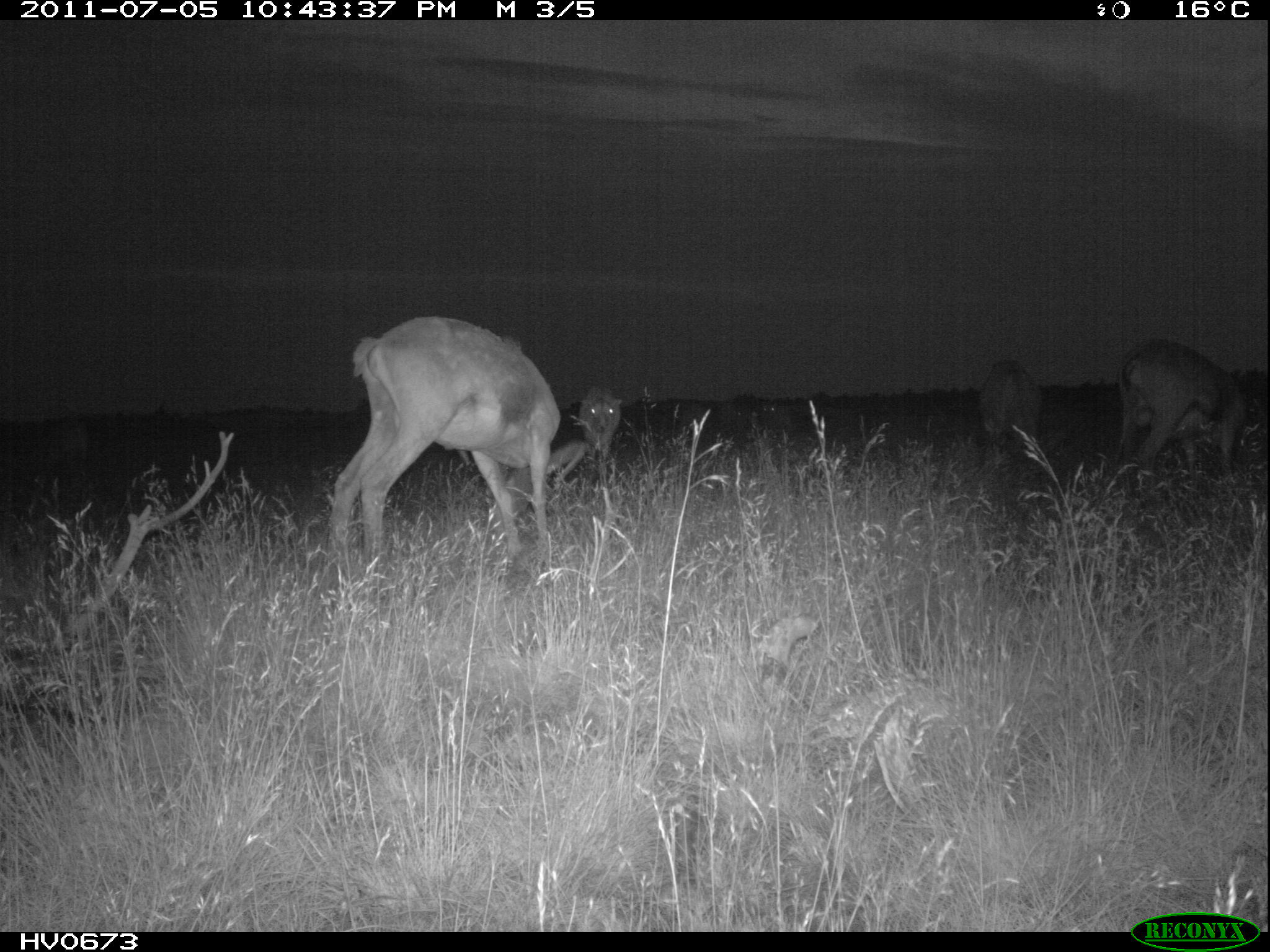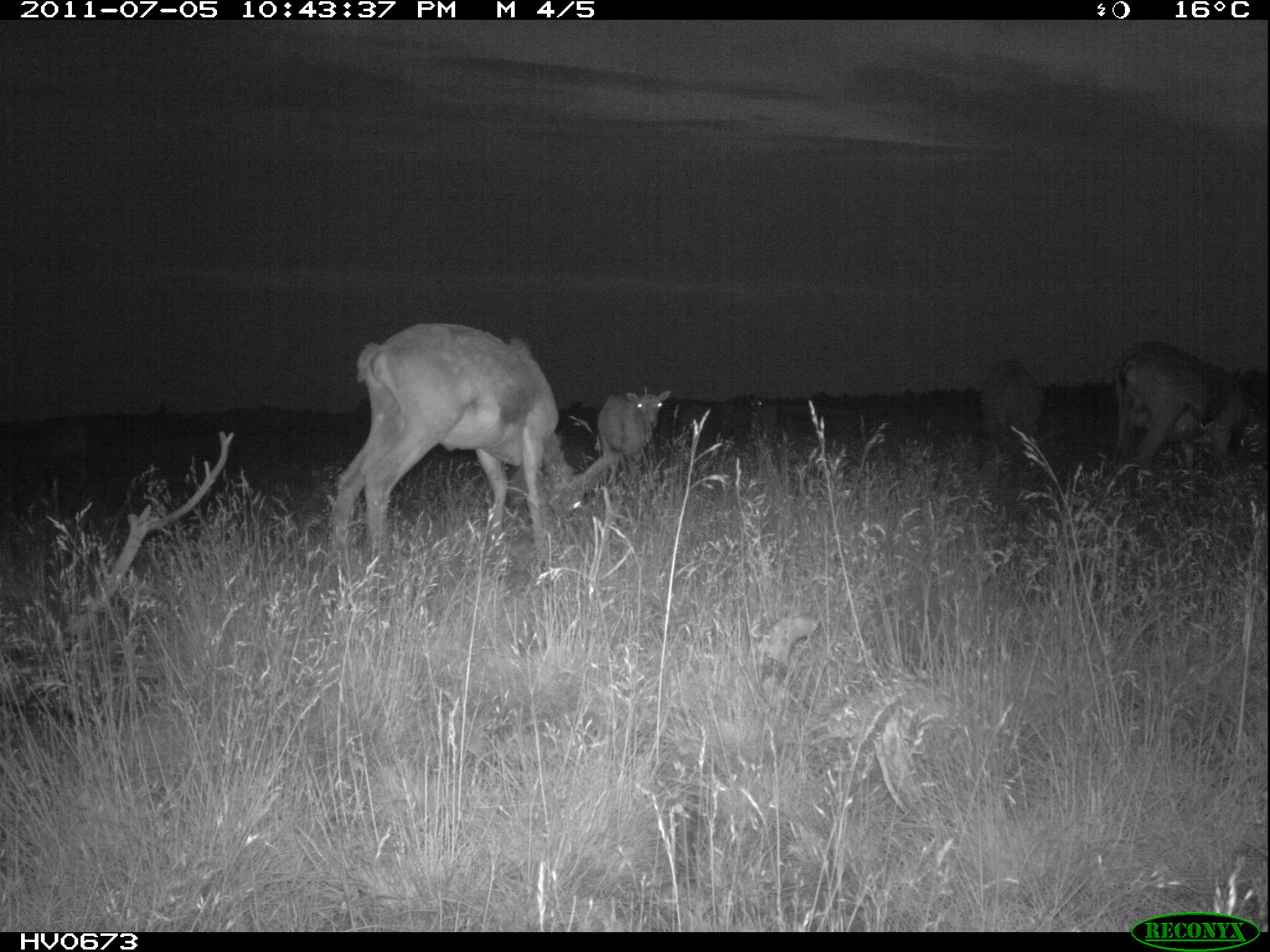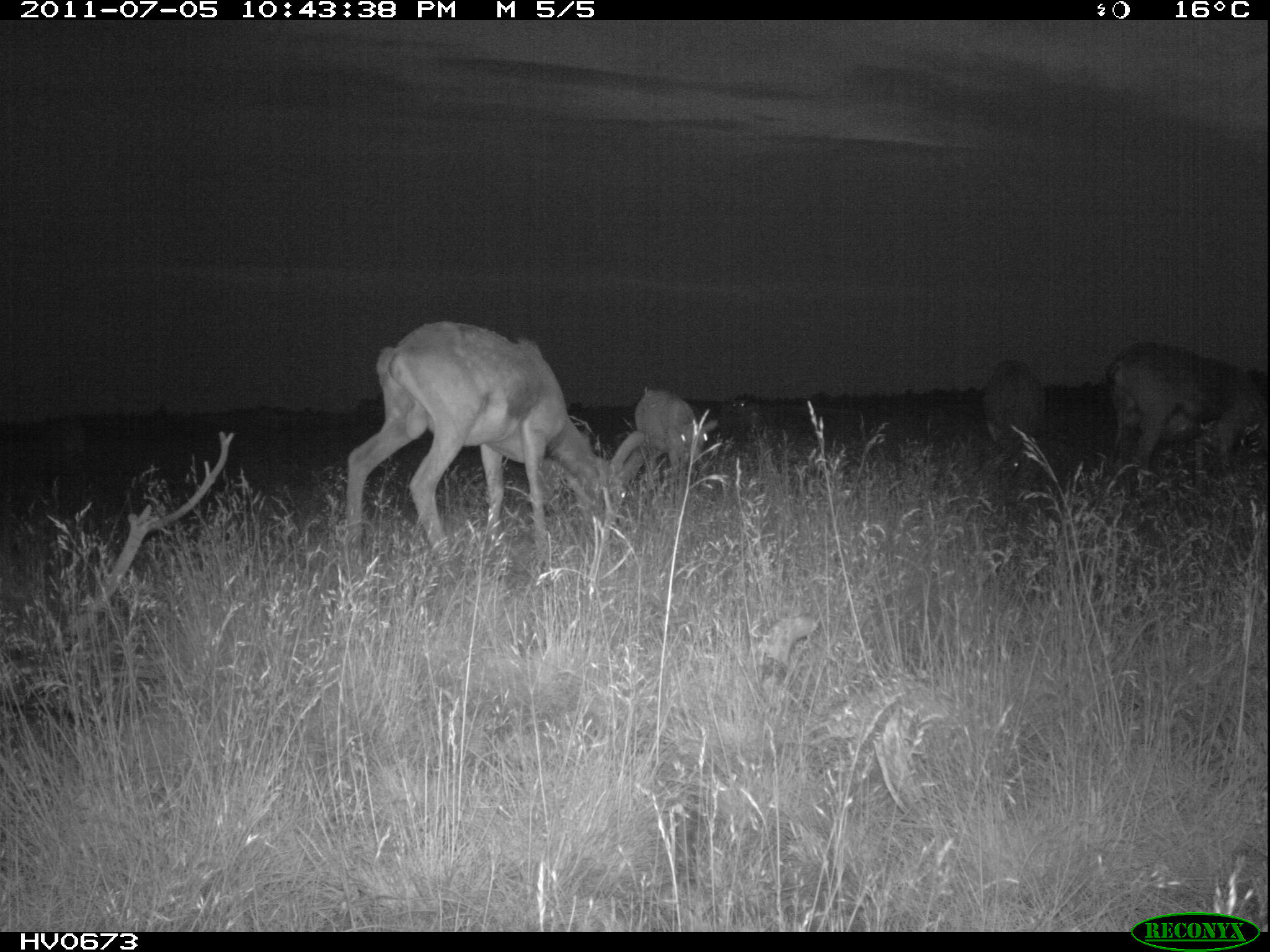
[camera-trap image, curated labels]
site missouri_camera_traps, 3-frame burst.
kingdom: Animalia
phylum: Chordata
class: Mammalia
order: Artiodactyla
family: Bovidae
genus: Ovis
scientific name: Ovis ammon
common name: mouflon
Mouflon (Ovis ammon). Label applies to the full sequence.